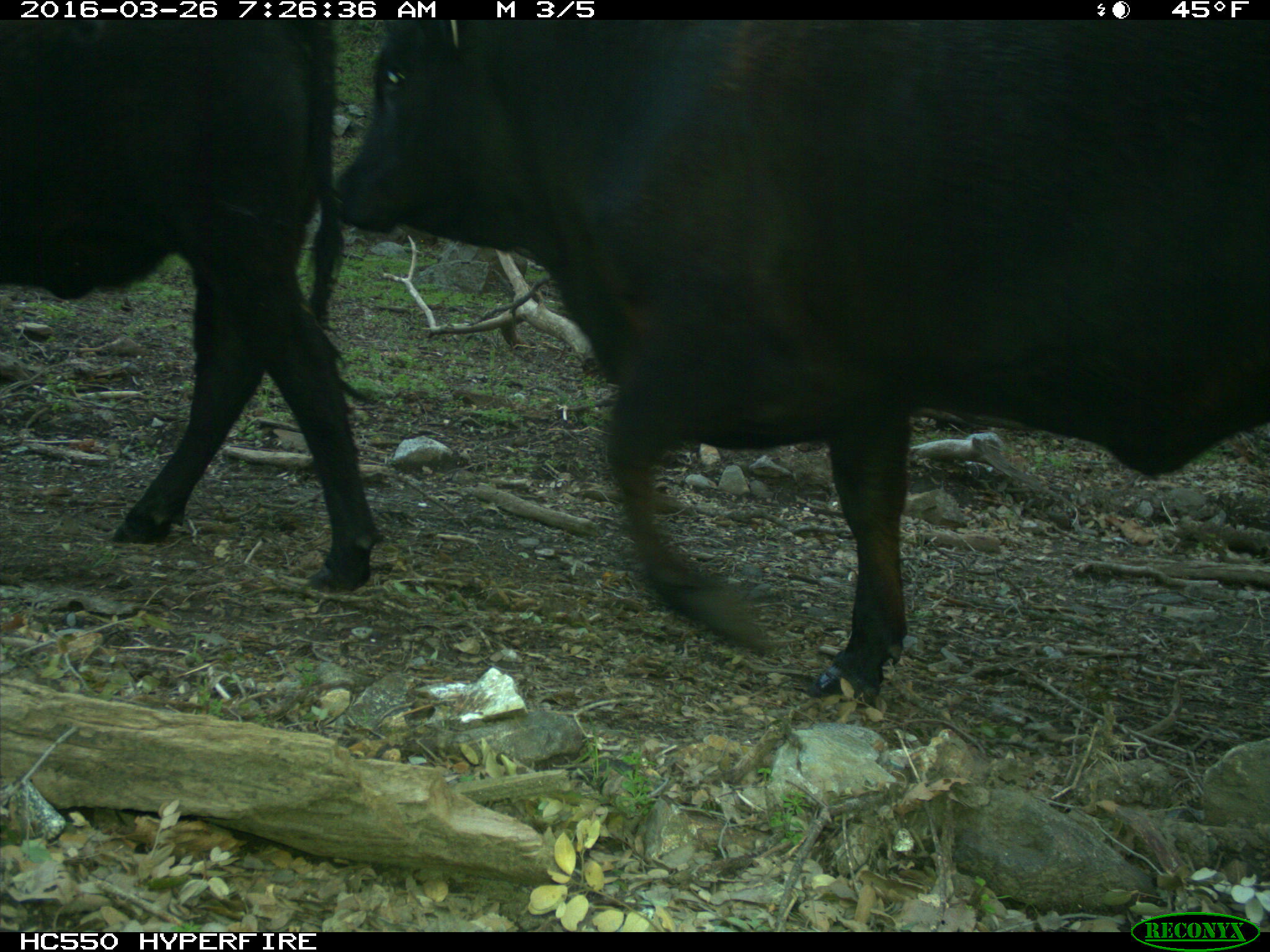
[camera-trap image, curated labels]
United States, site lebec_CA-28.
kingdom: Animalia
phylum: Chordata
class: Mammalia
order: Artiodactyla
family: Bovidae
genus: Bos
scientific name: Bos taurus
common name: domestic cow